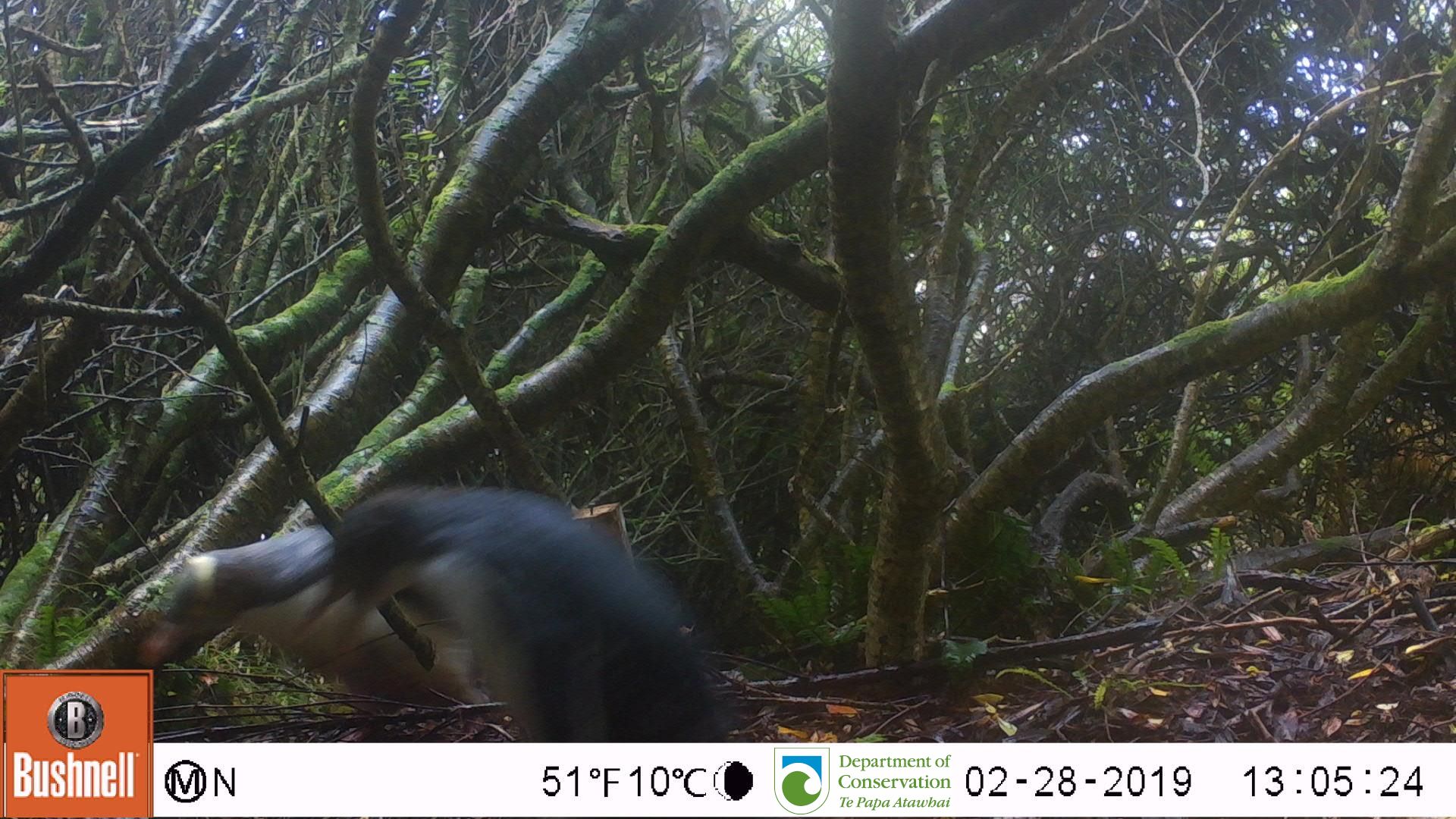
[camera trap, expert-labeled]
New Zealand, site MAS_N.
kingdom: Animalia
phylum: Chordata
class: Aves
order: Sphenisciformes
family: Spheniscidae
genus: Megadyptes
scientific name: Megadyptes antipodes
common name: yellow-eyed penguin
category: yellow eyed penguin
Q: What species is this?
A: Yellow eyed penguin (yellow-eyed penguin) (Megadyptes antipodes).